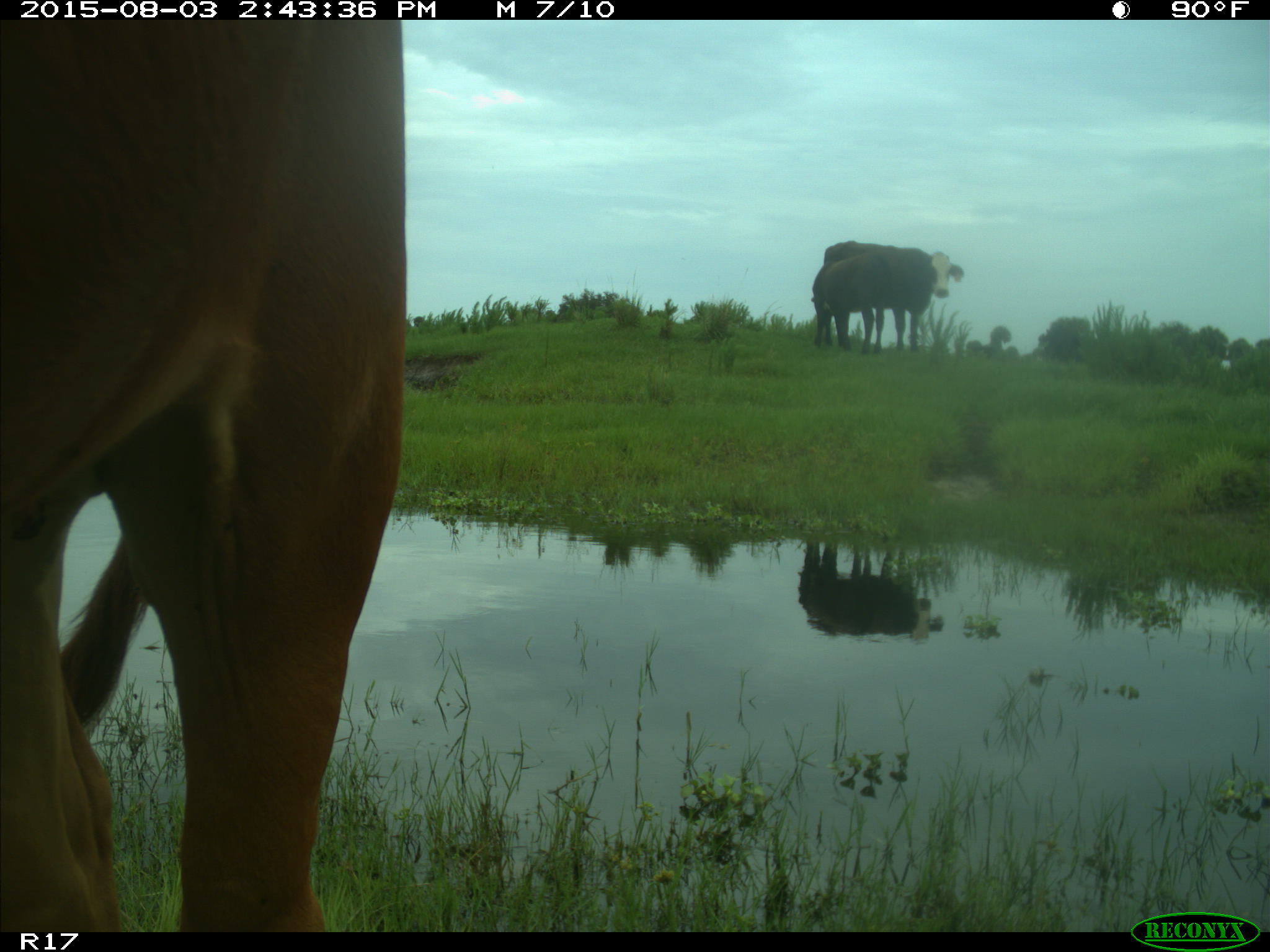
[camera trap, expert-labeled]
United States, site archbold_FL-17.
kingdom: Animalia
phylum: Chordata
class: Mammalia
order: Artiodactyla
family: Bovidae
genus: Bos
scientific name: Bos taurus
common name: domestic cow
Bos taurus (domestic cow).